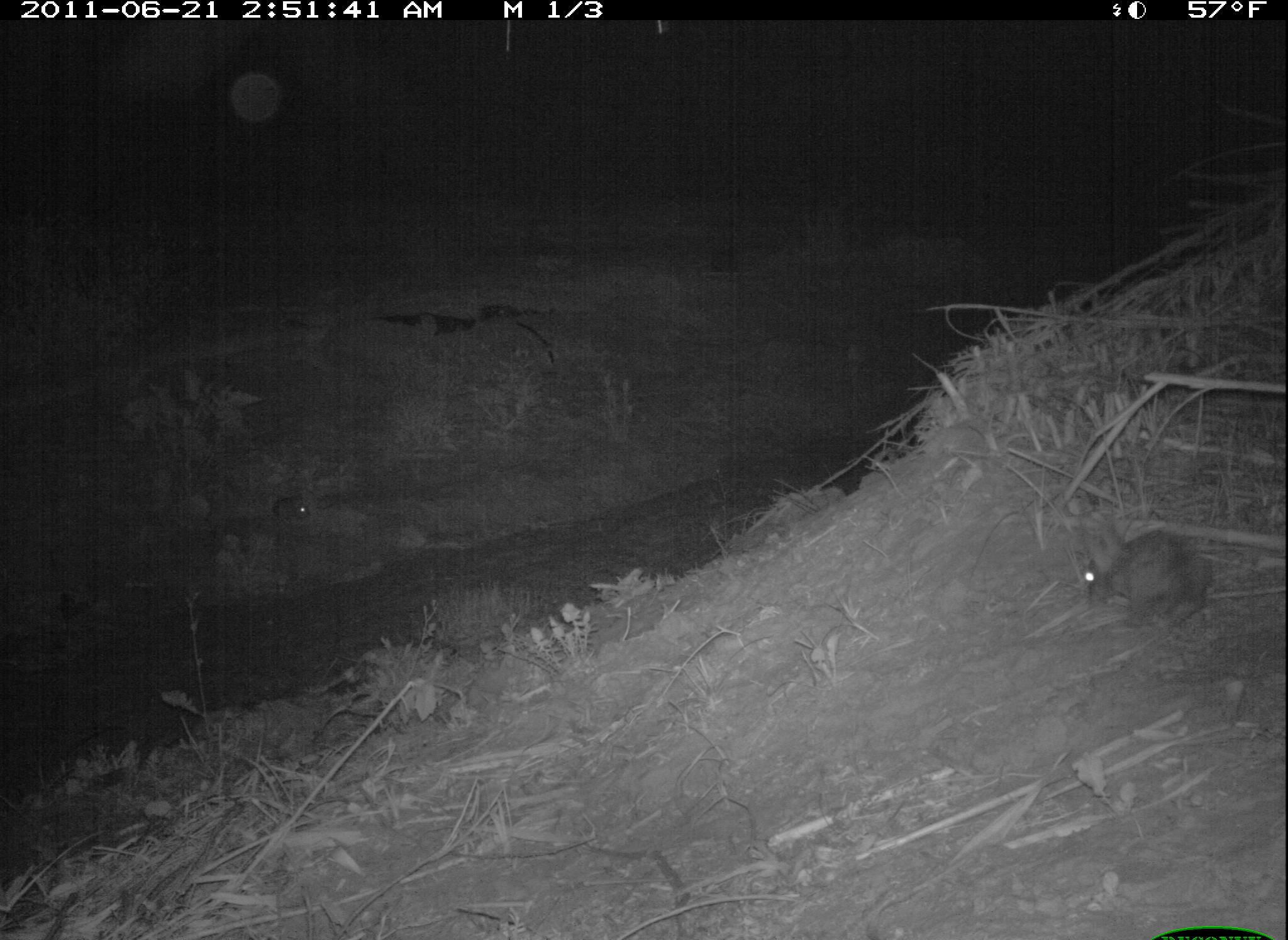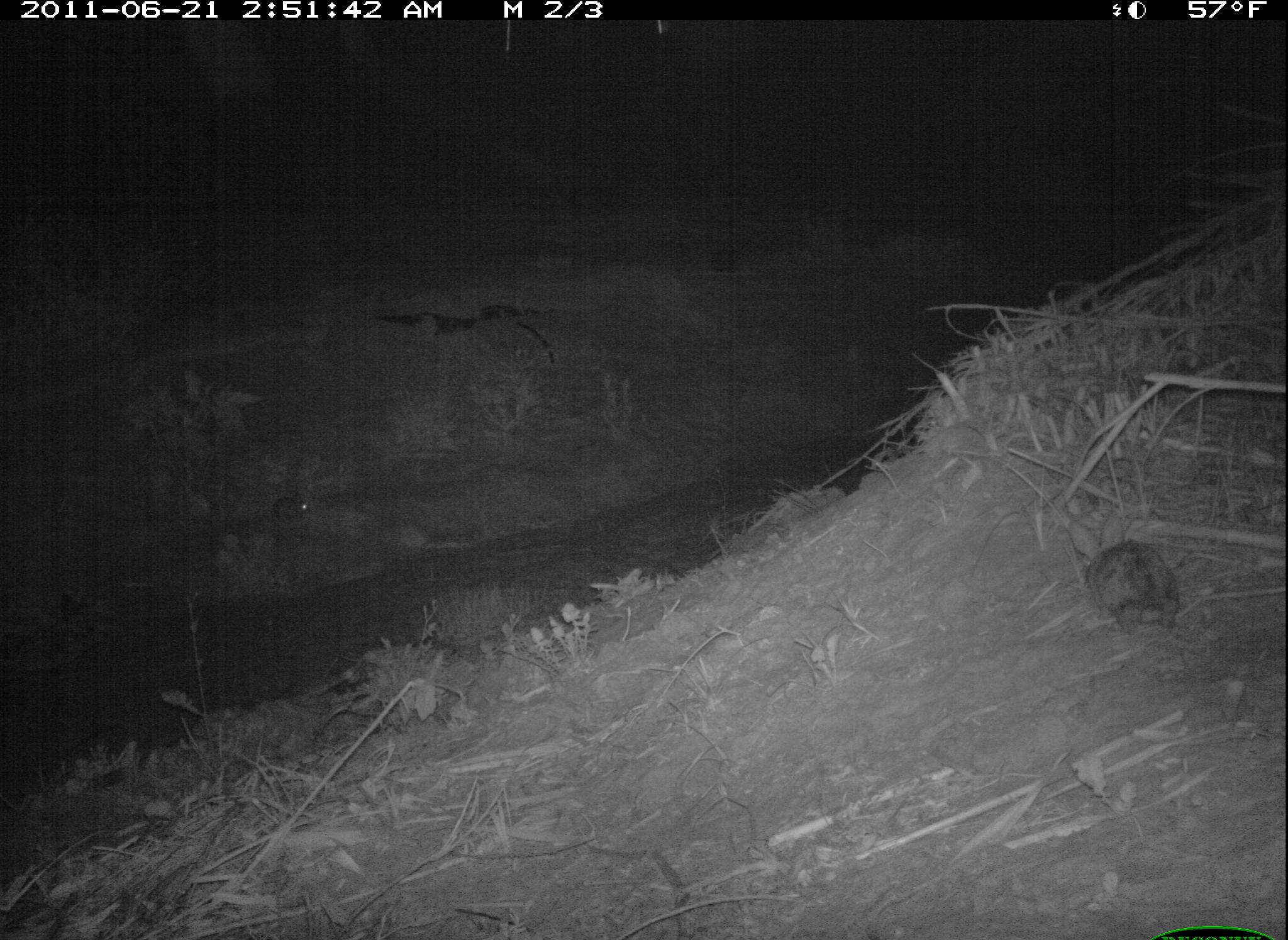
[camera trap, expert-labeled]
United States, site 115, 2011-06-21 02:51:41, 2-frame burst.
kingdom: Animalia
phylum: Chordata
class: Mammalia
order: Lagomorpha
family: Leporidae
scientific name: Leporidae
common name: rabbits and hares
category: rabbit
Rabbit (rabbits and hares) (Leporidae).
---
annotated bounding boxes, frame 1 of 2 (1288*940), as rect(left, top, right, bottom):
rabbit: rect(1061, 507, 1220, 638)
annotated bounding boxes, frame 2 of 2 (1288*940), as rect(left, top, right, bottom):
rabbit: rect(1064, 519, 1203, 643)